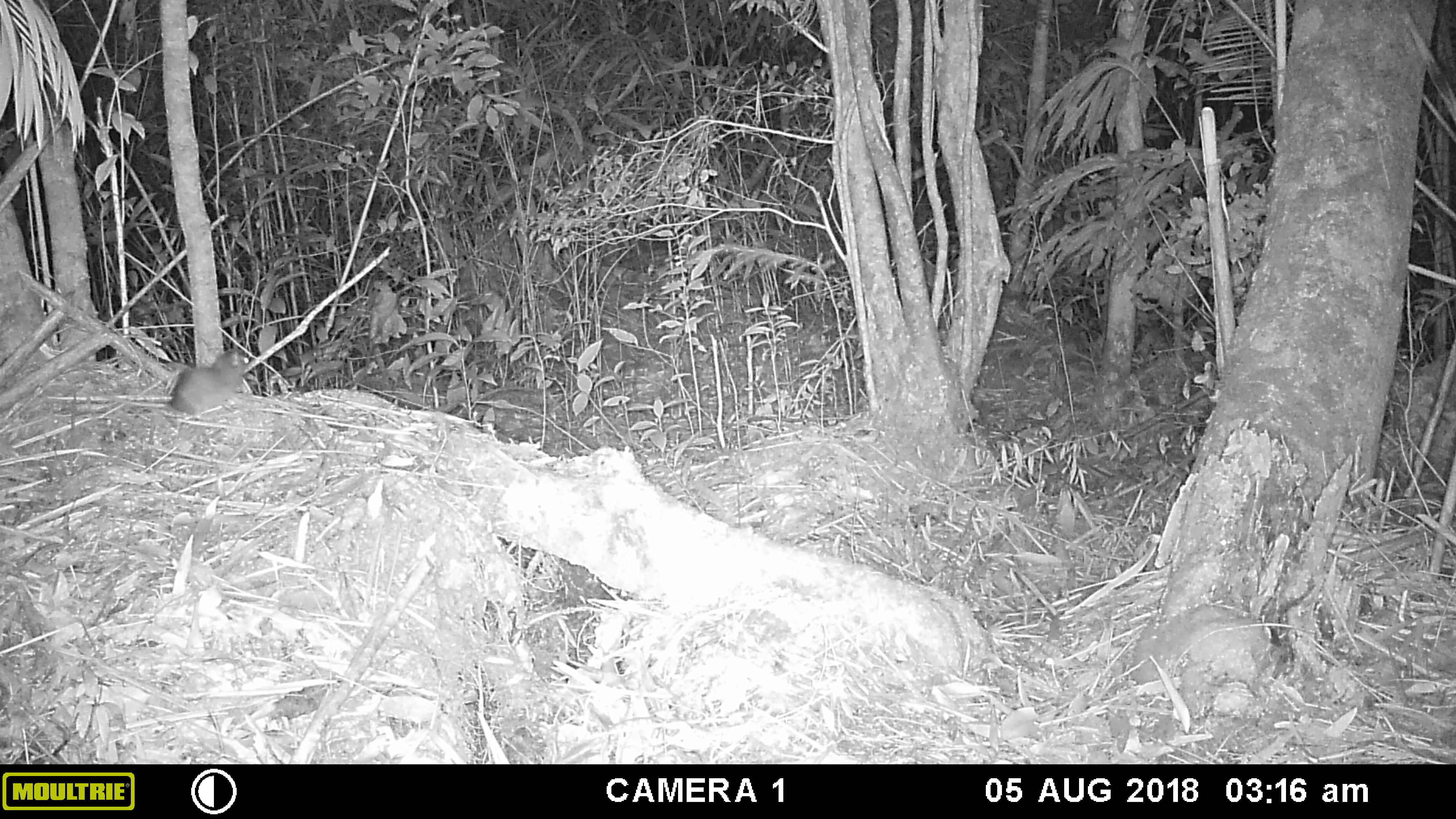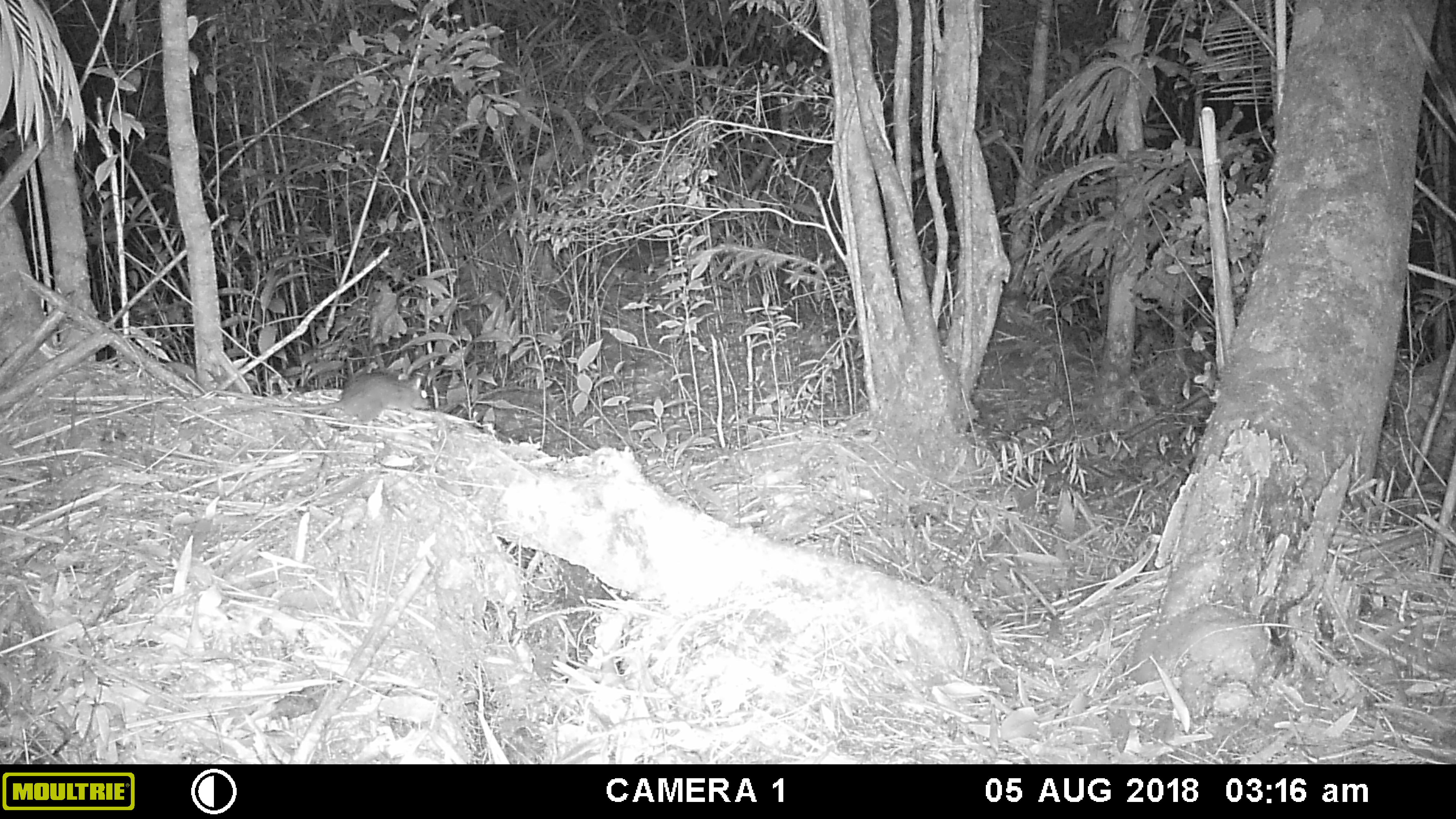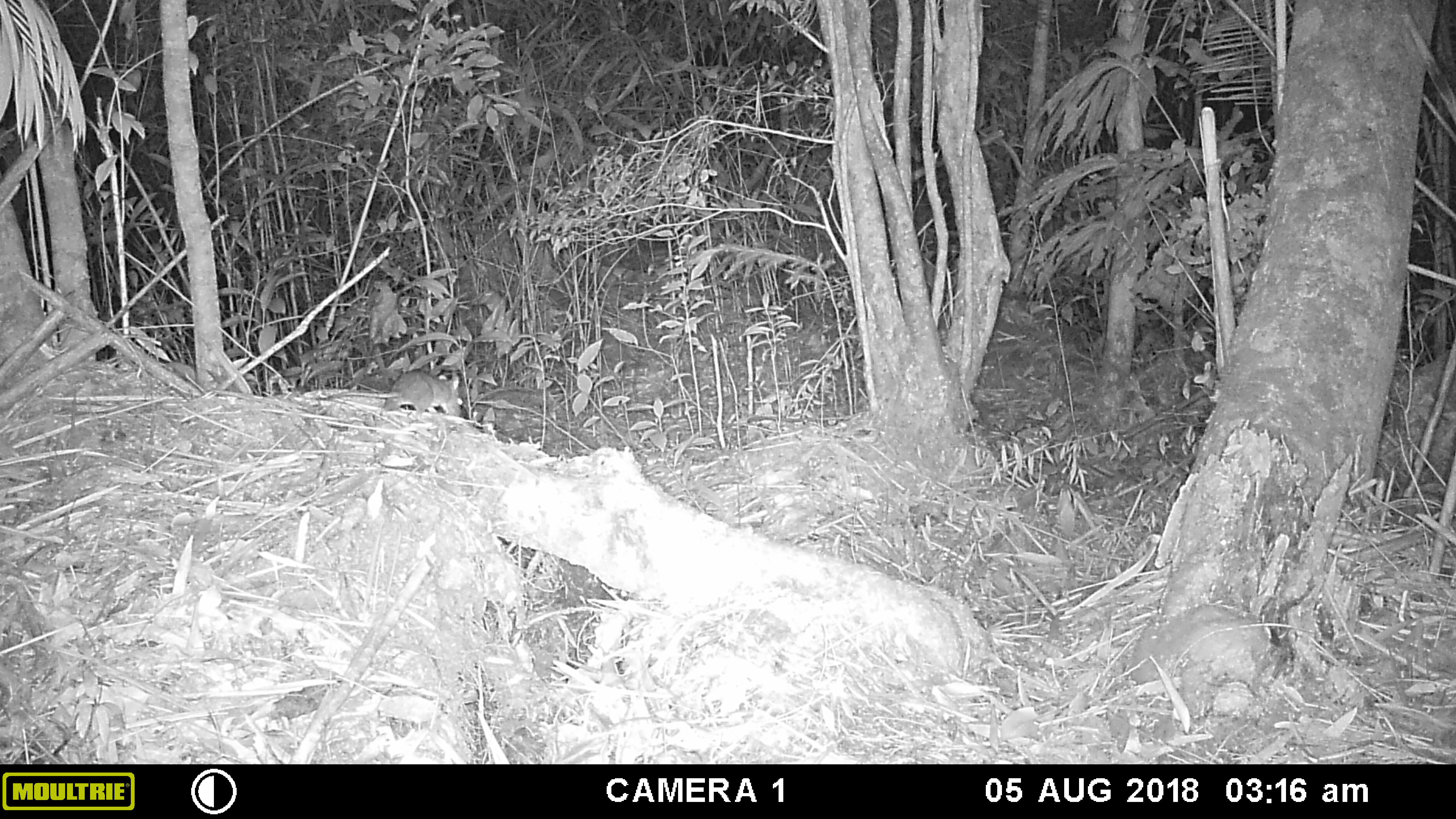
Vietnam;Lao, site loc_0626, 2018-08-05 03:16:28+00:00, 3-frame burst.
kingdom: Animalia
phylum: Chordata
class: Mammalia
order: Rodentia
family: Muridae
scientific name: Muridae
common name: old-world mice and rats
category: unidentified murid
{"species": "unidentified murid (old-world mice and rats) (Muridae)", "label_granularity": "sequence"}